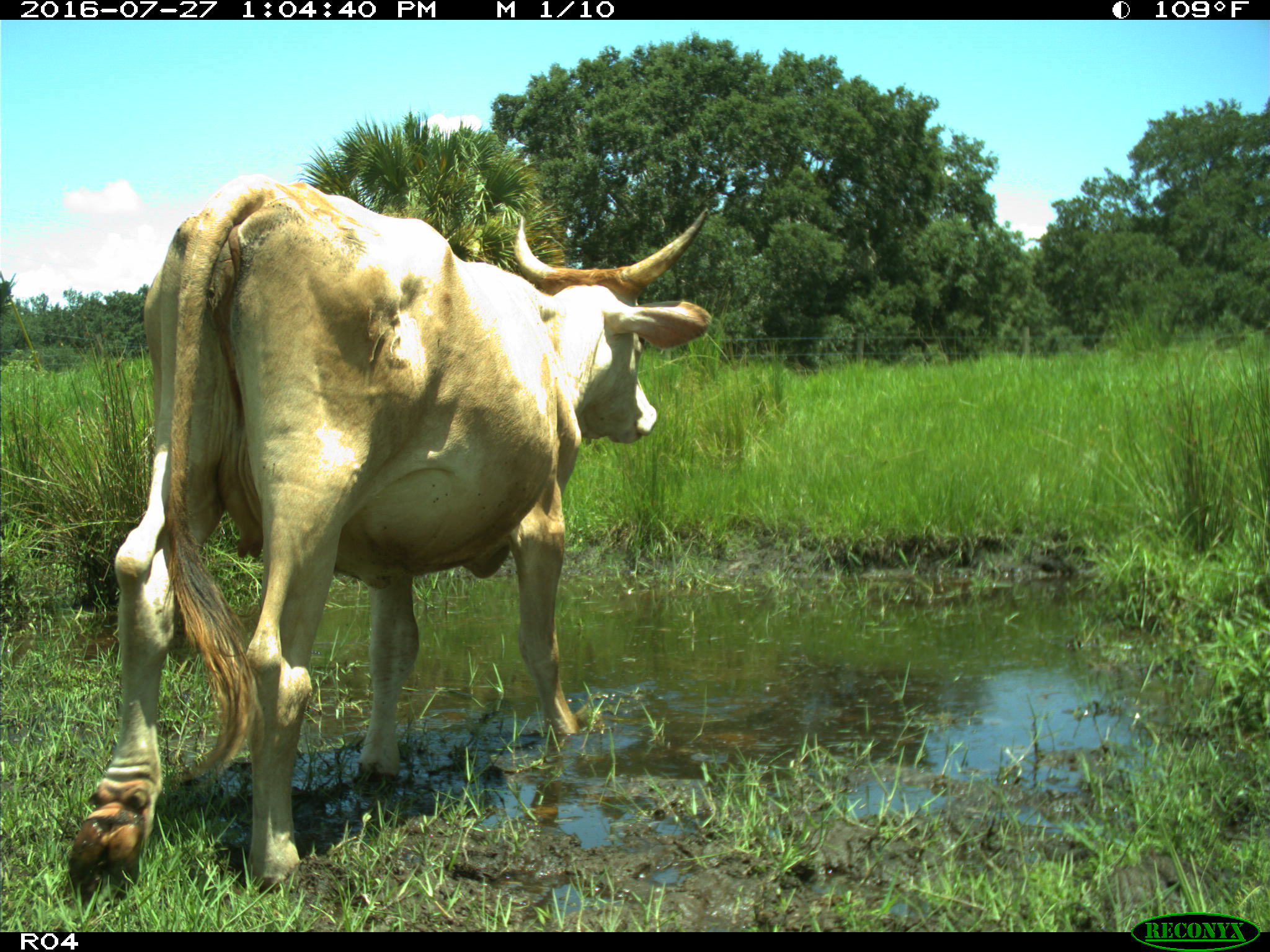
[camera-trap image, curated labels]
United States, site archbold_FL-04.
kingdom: Animalia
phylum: Chordata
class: Mammalia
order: Artiodactyla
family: Bovidae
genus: Bos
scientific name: Bos taurus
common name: domestic cow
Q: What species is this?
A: Bos taurus (domestic cow).